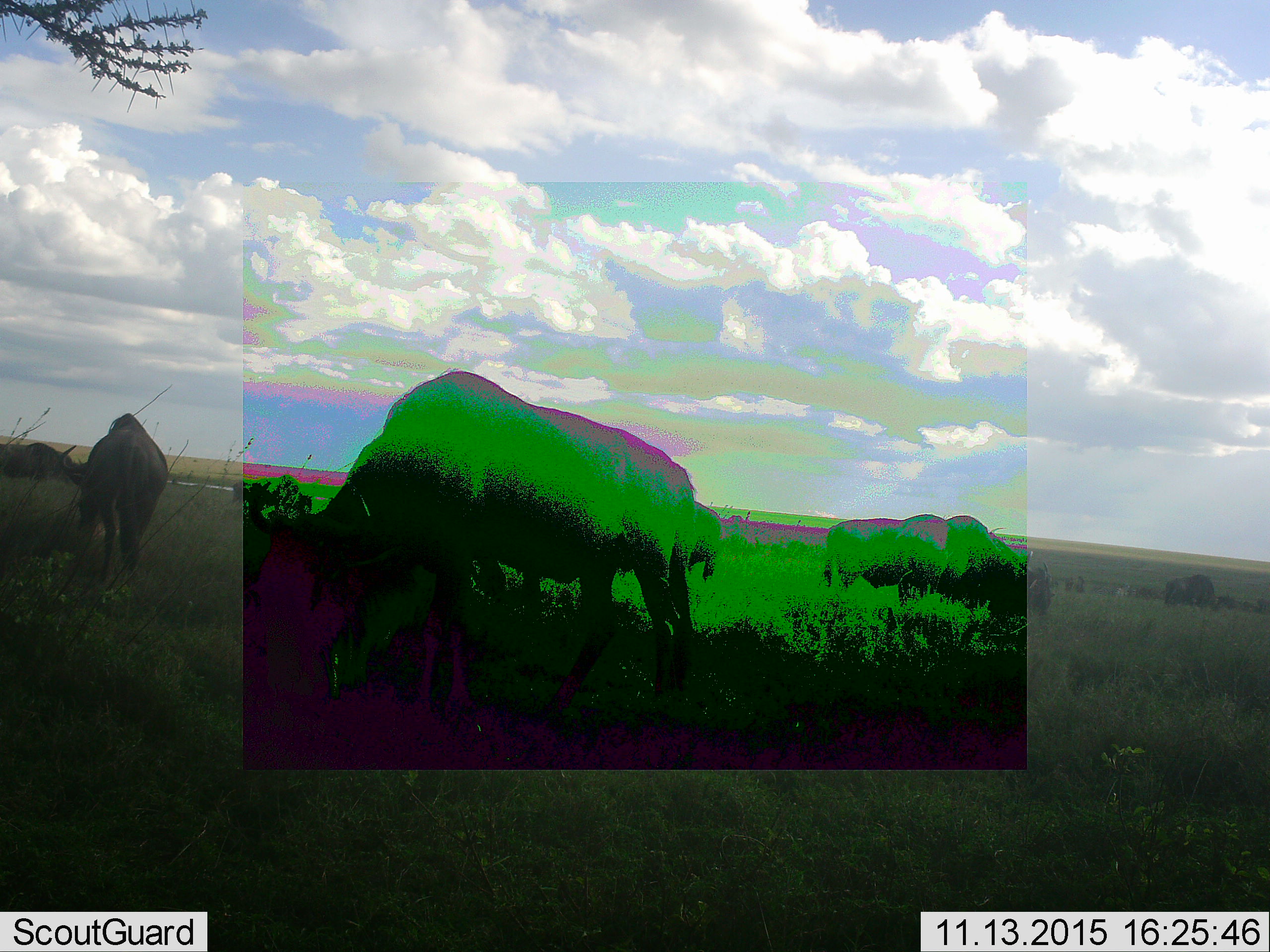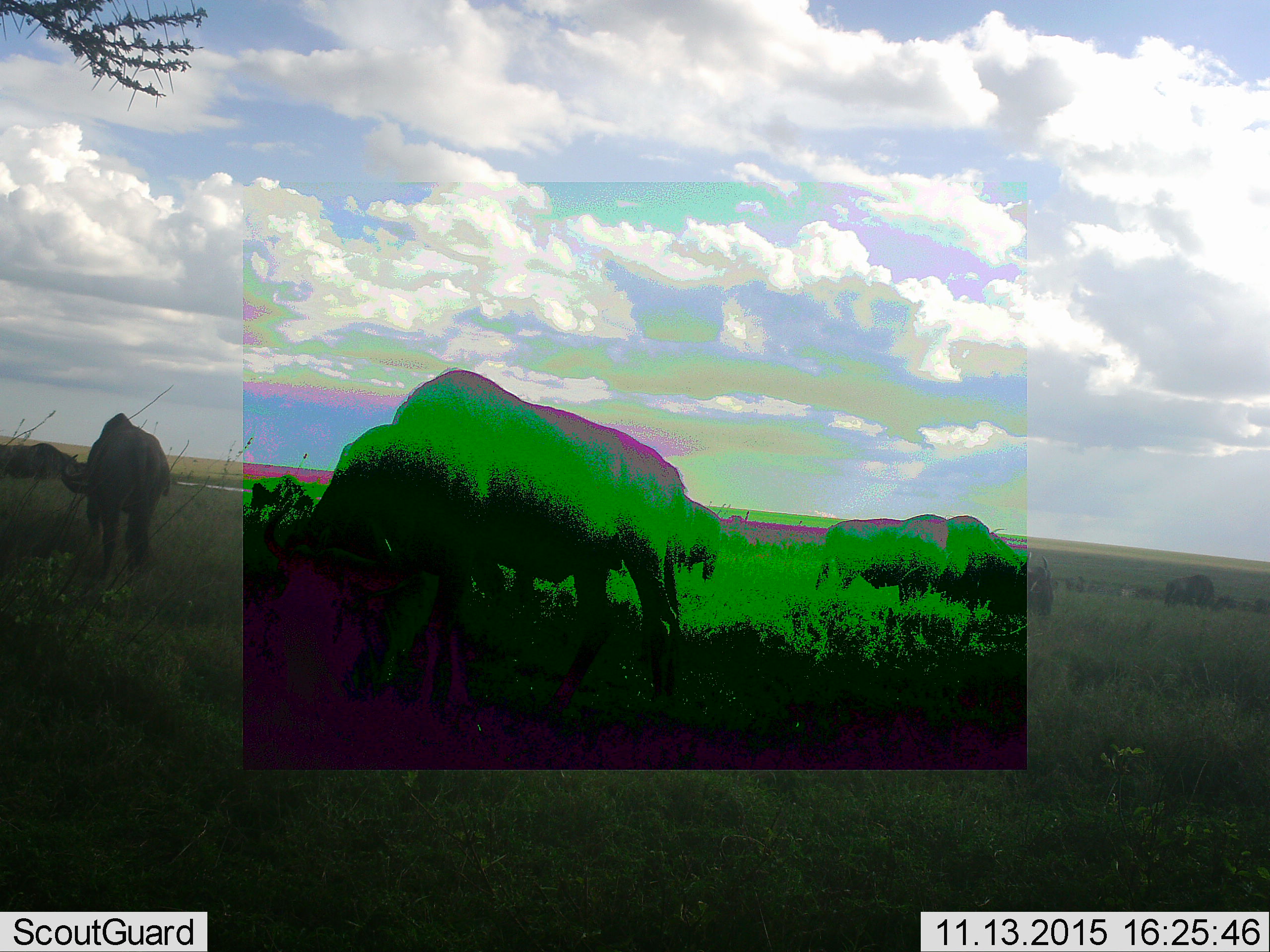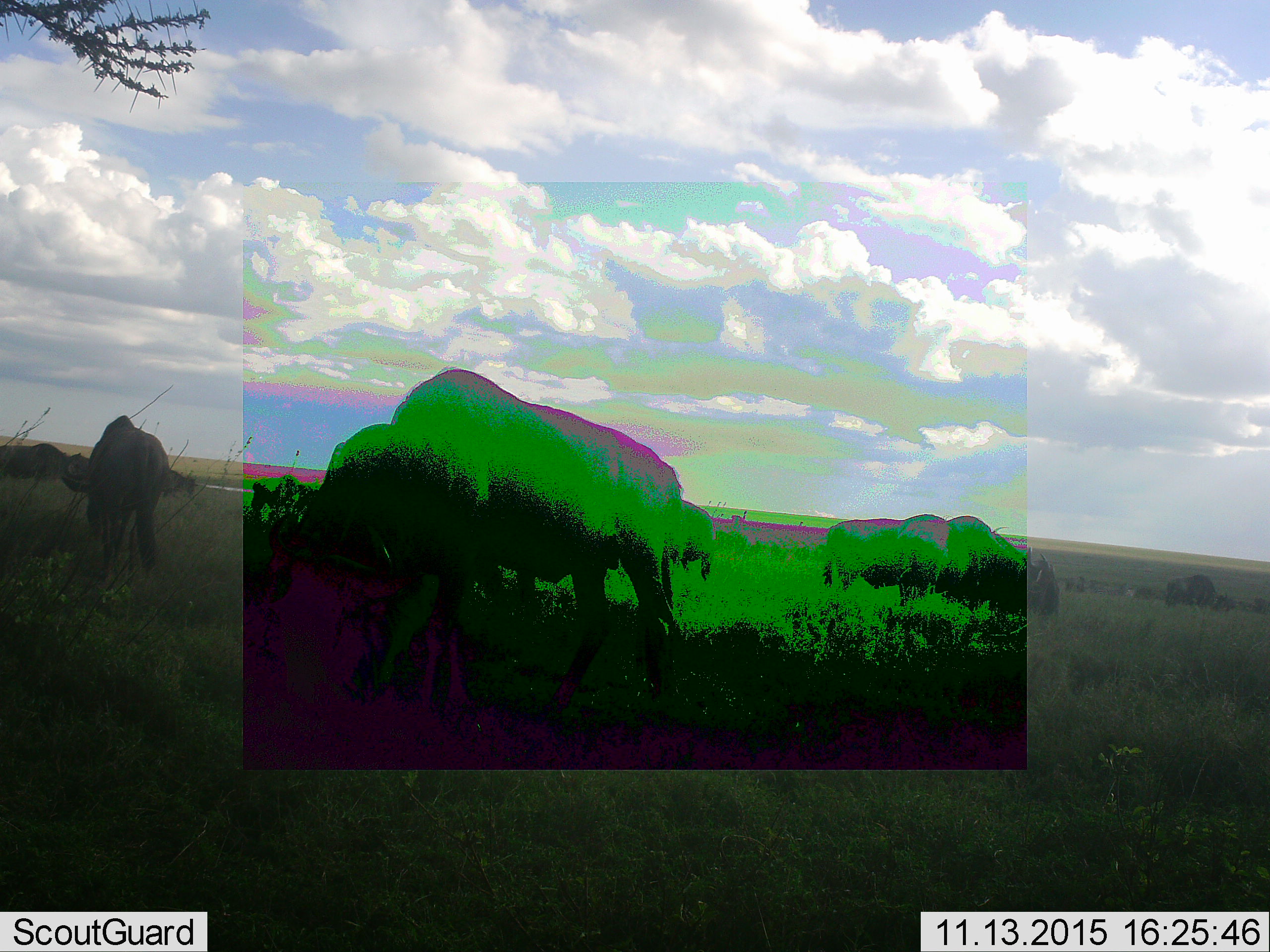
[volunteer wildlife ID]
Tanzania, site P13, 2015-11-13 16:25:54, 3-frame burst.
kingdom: Animalia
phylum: Chordata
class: Mammalia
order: Artiodactyla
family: Bovidae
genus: Connochaetes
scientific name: Connochaetes taurinus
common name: blue wildebeest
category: wildebeest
Wildebeest (blue wildebeest) (Connochaetes taurinus), count 11-50. Behavior (volunteer vote fractions): standing 40%, resting 0%, moving 20%, interacting 0%. Young present (vote fraction): 0%. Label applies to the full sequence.